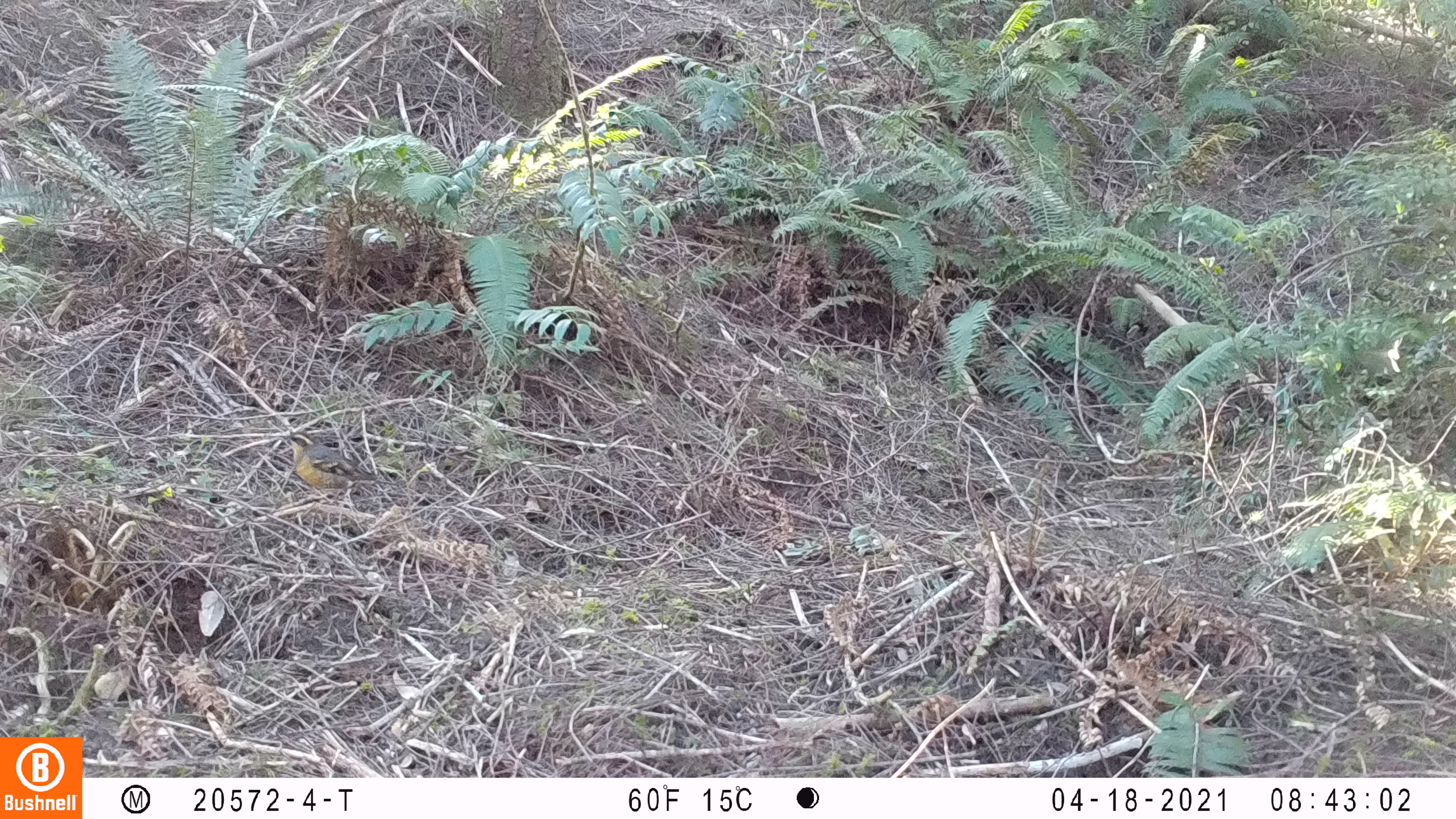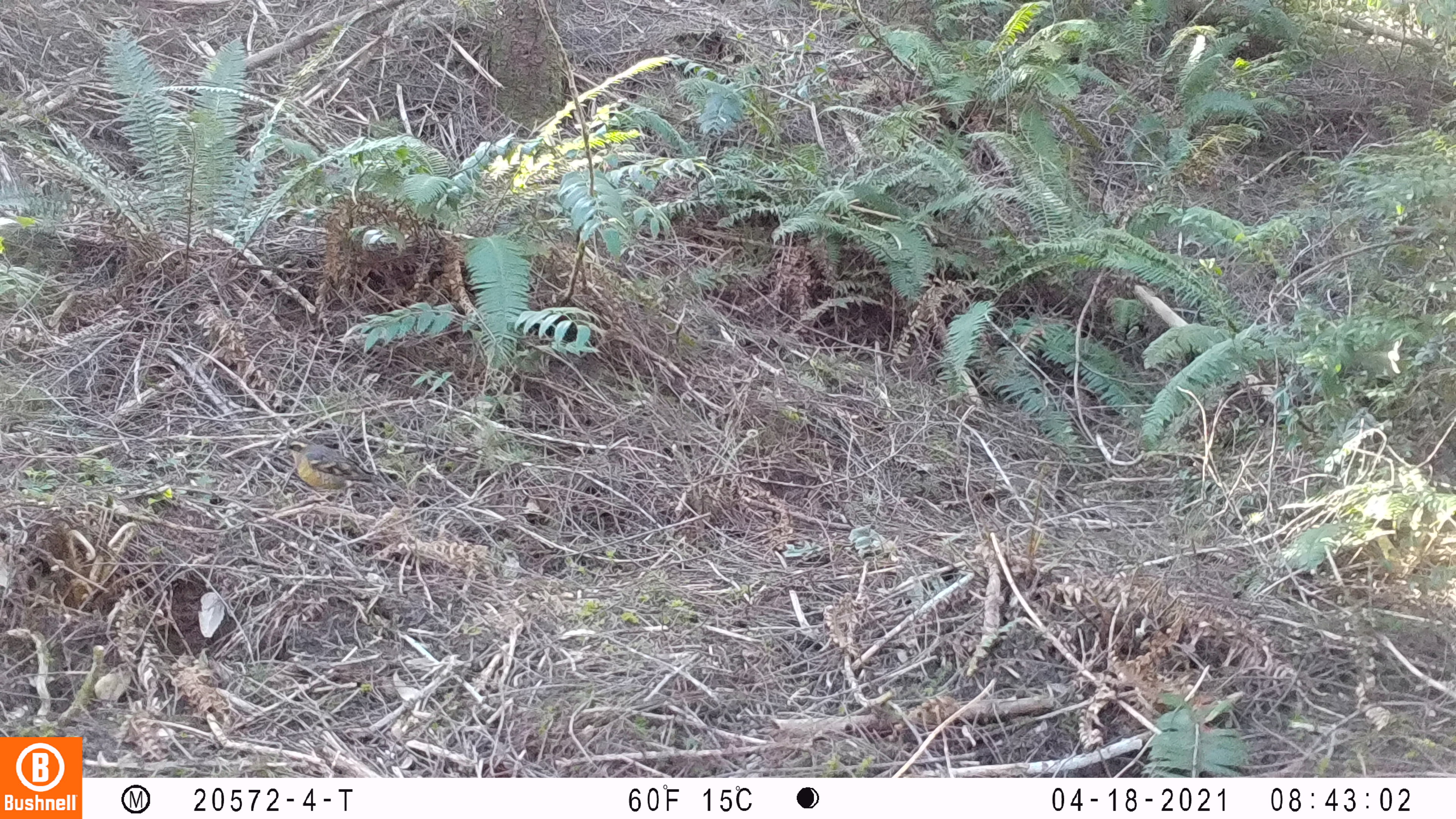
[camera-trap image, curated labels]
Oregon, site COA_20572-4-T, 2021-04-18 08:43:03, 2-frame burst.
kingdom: Animalia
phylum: Chordata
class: Aves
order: Passeriformes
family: Turdidae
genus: Ixoreus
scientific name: Ixoreus naevius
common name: varied thrush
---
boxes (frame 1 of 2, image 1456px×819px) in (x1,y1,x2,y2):
varied thrush: (269,427,400,506)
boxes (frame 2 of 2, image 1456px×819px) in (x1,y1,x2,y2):
varied thrush: (270,430,397,506)